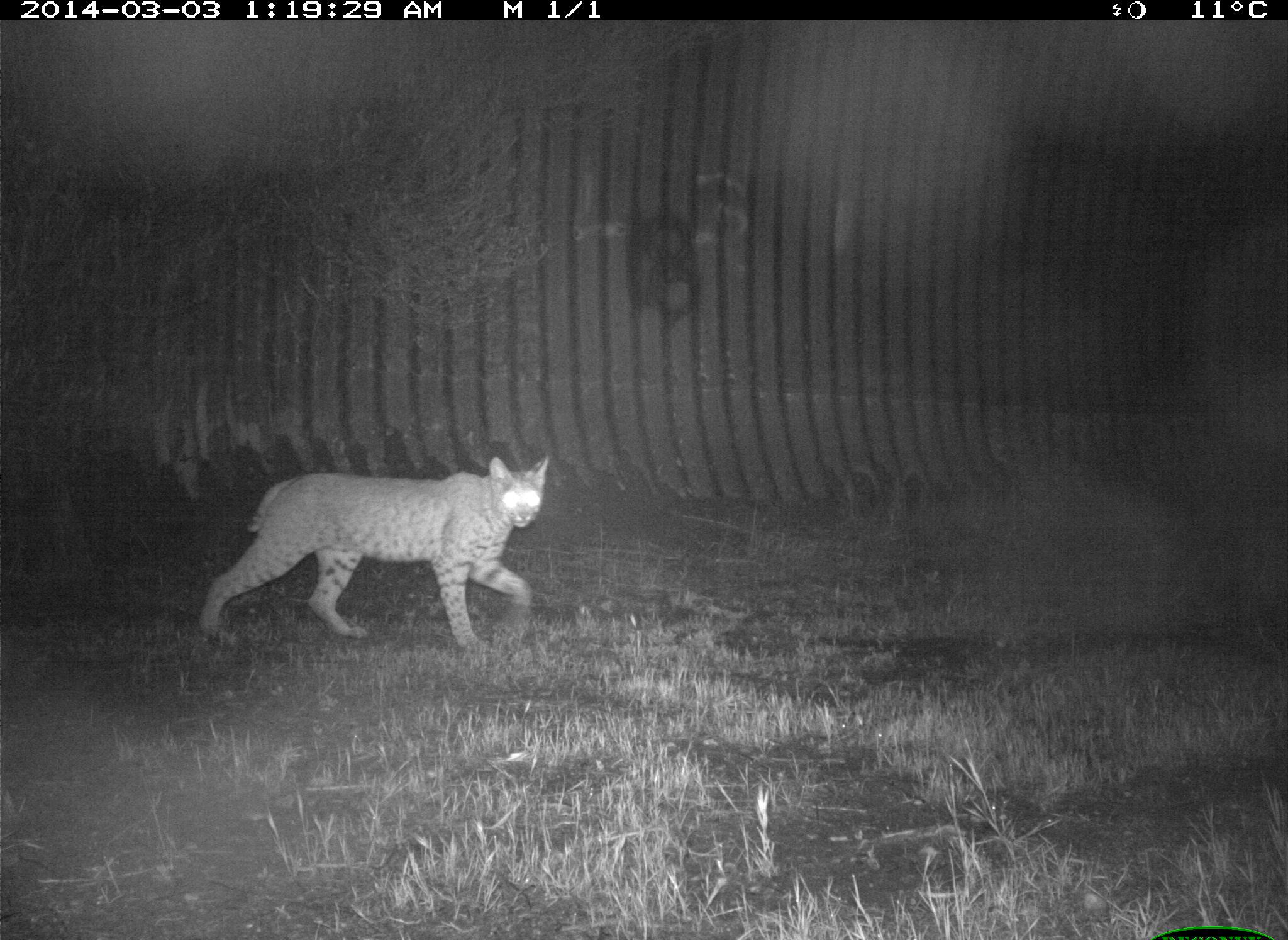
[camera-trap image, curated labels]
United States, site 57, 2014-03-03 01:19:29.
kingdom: Animalia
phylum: Chordata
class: Mammalia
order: Carnivora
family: Felidae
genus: Lynx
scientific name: Lynx rufus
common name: bobcat